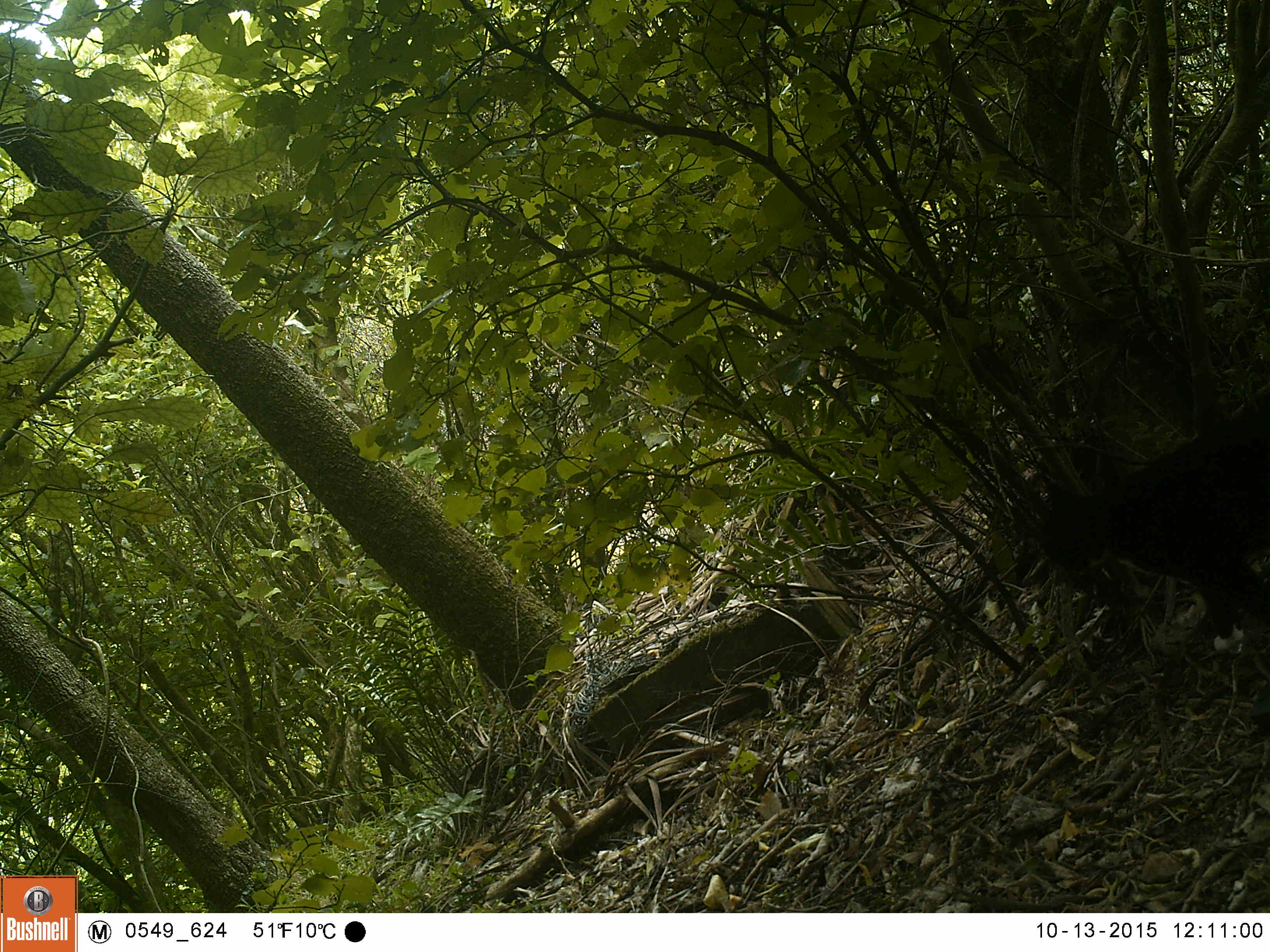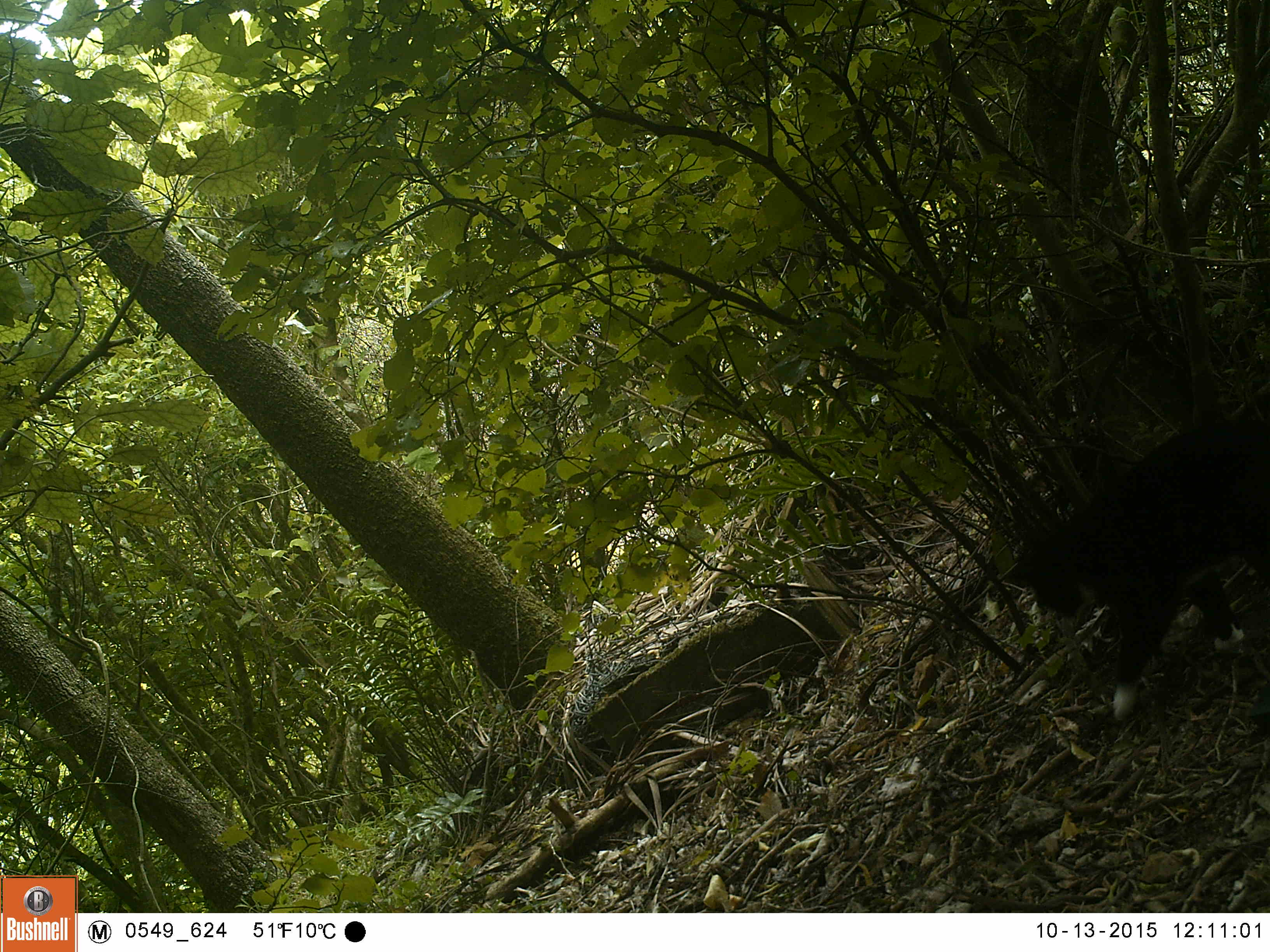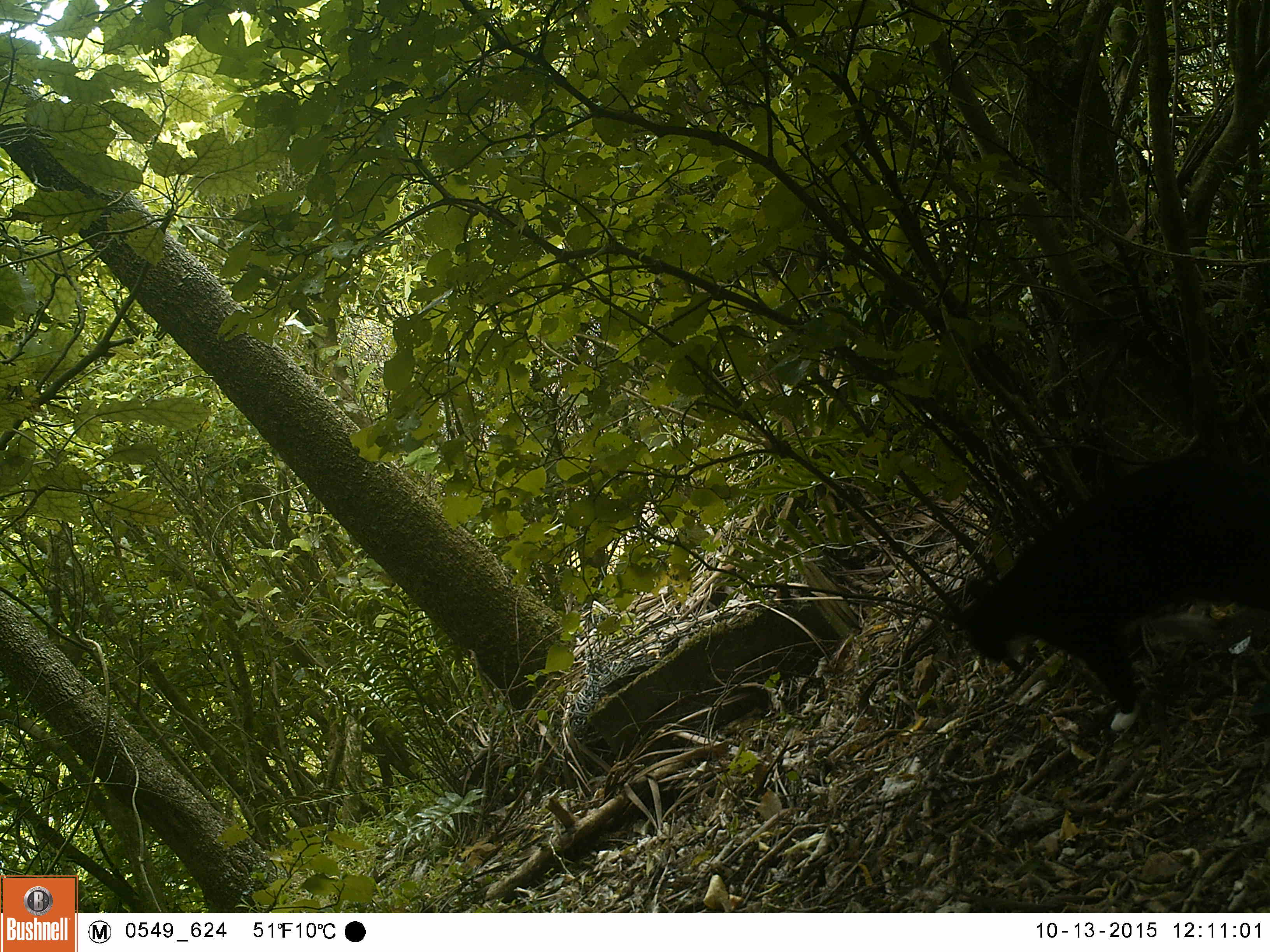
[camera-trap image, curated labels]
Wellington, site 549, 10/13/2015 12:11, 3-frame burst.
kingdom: Animalia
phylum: Chordata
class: Mammalia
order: Carnivora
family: Felidae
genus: Felis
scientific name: Felis catus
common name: cat